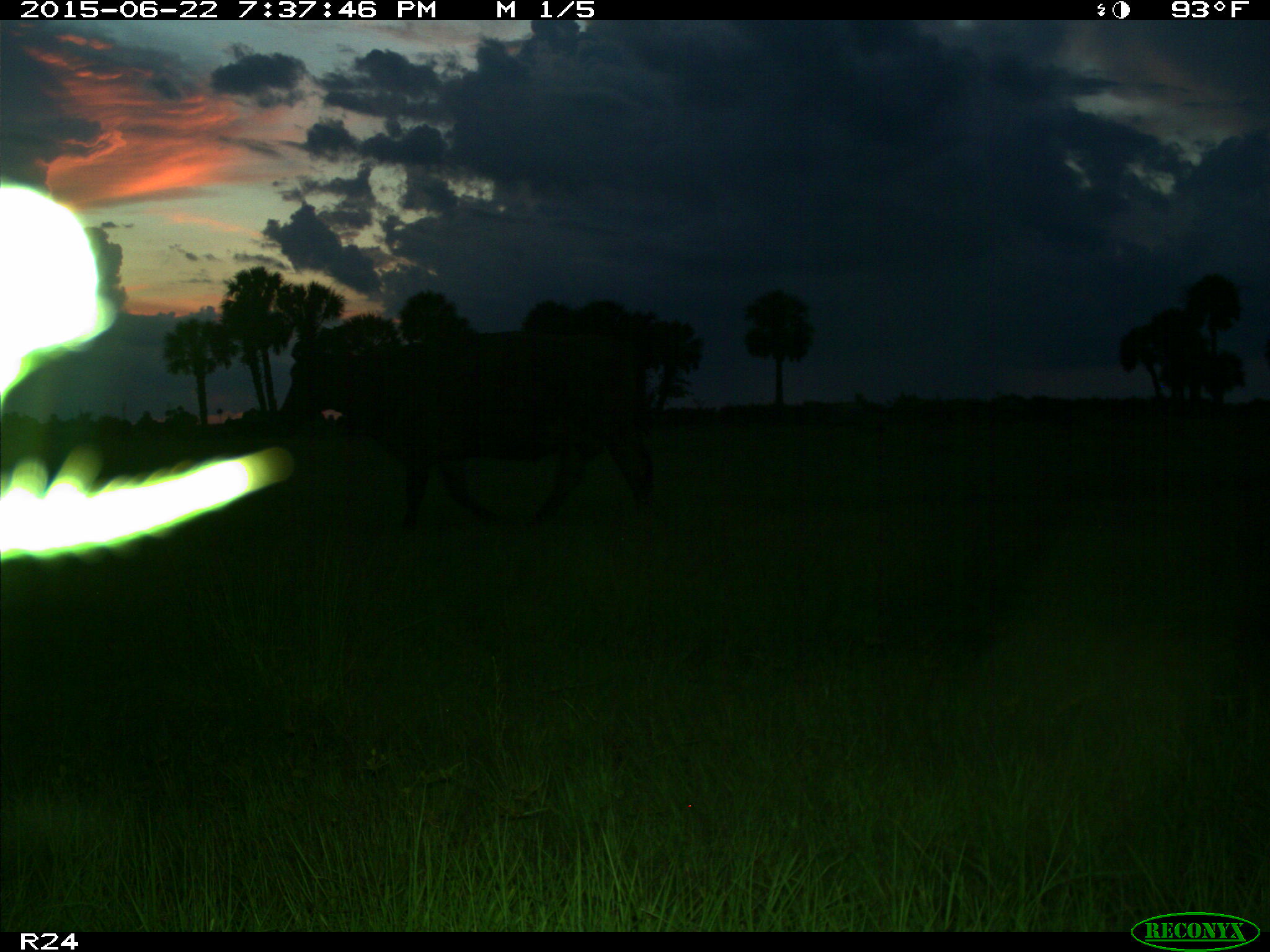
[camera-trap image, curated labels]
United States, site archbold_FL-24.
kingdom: Animalia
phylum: Chordata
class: Mammalia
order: Artiodactyla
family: Bovidae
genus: Bos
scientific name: Bos taurus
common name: domestic cow